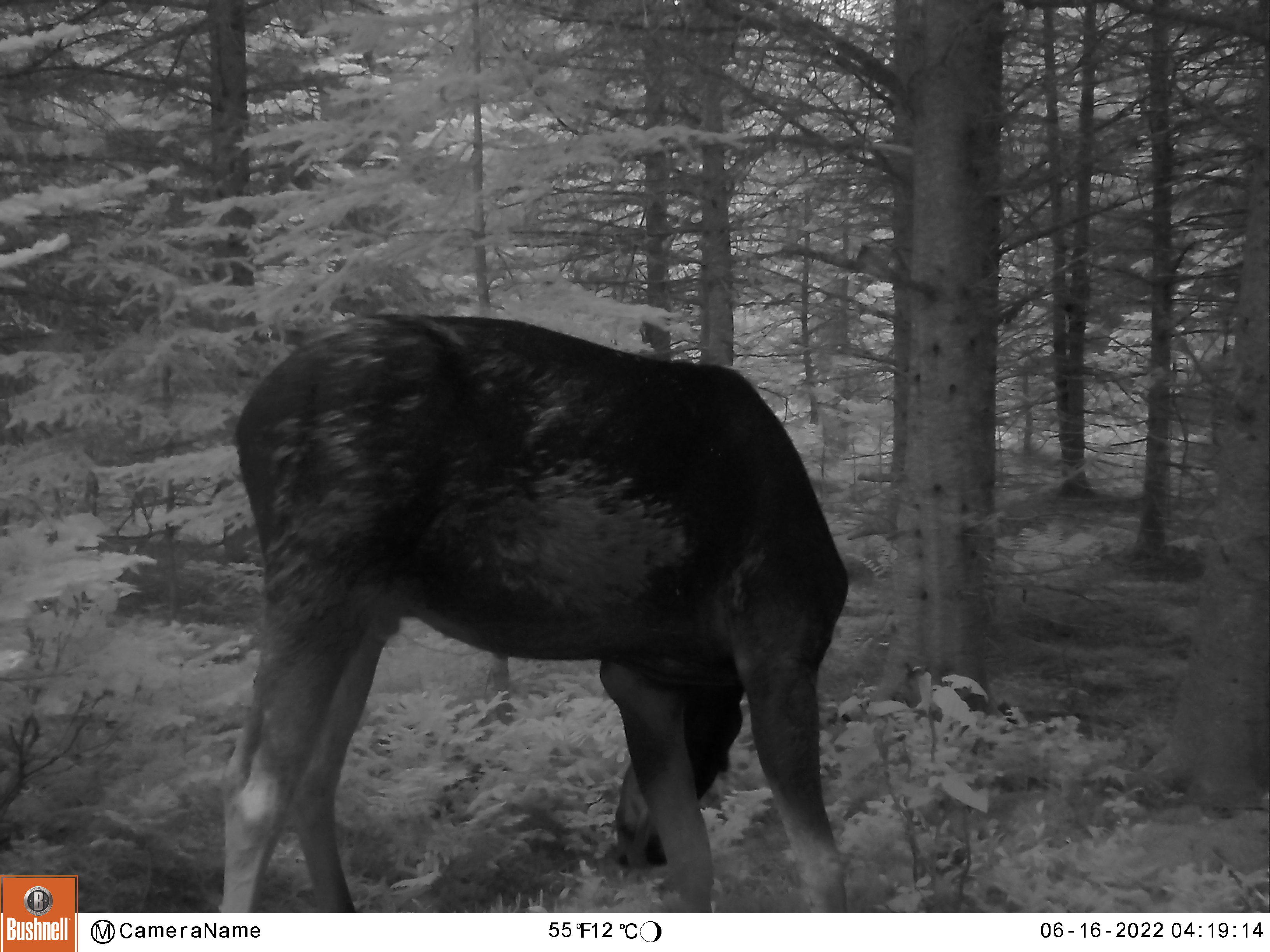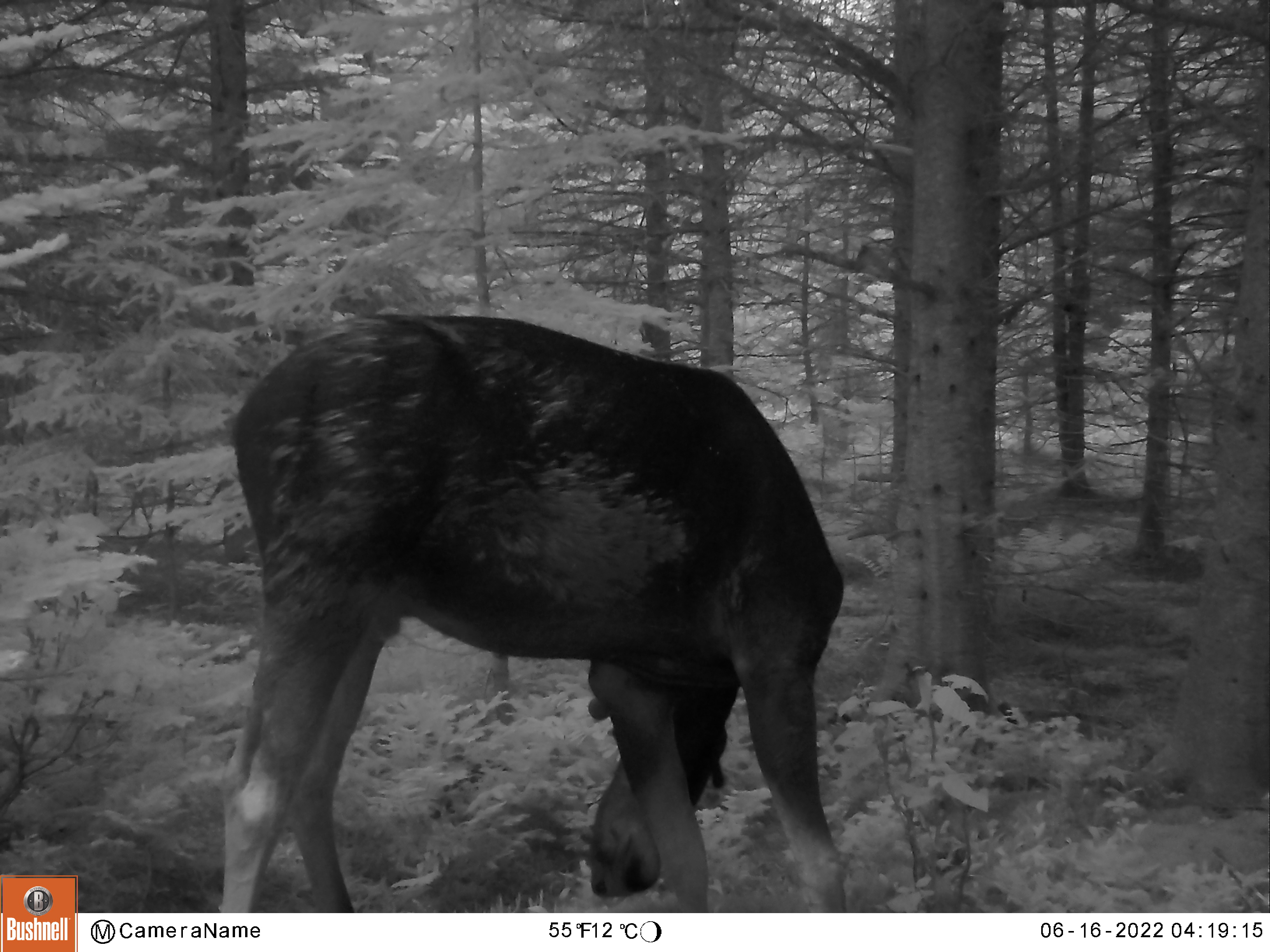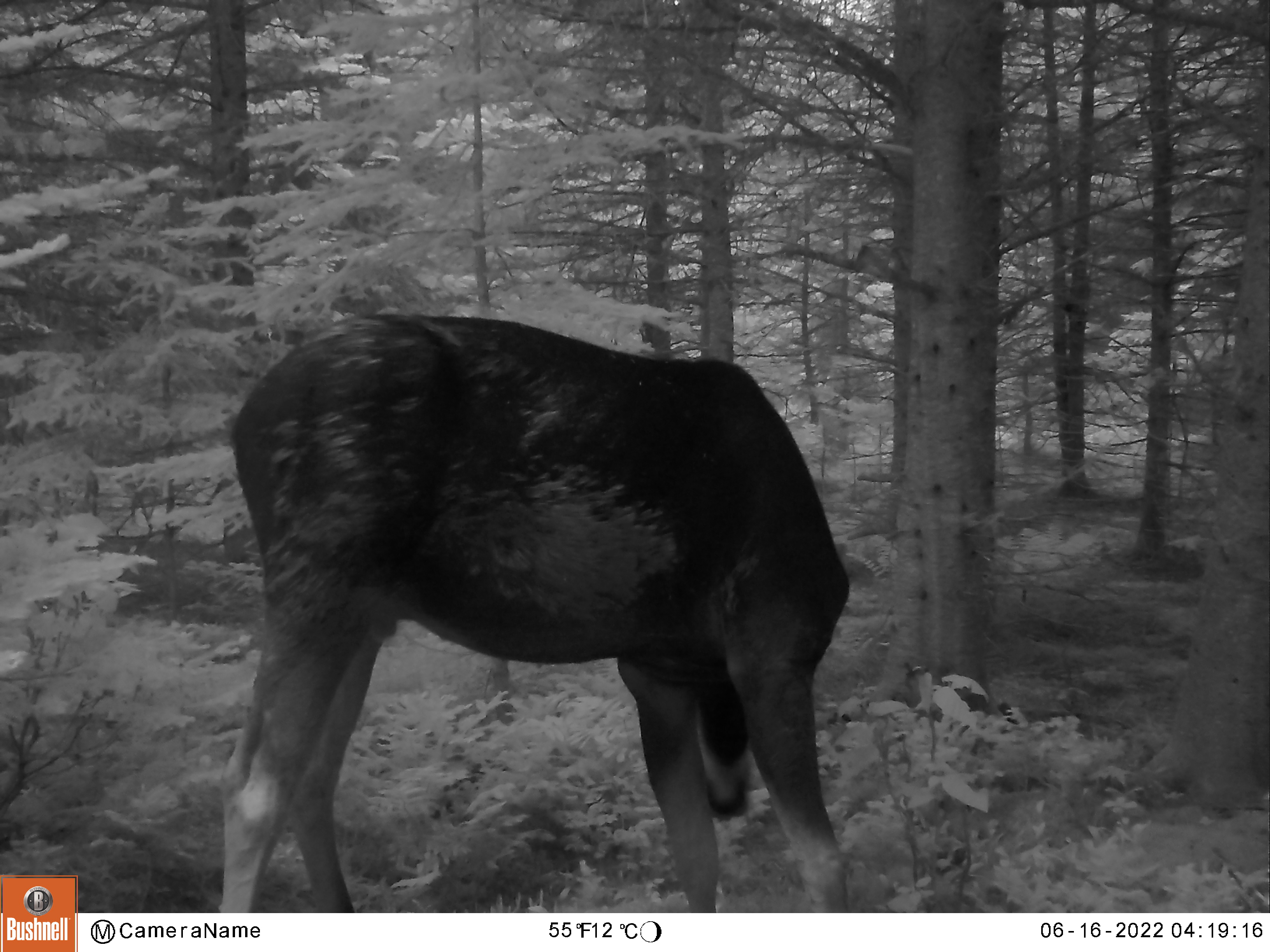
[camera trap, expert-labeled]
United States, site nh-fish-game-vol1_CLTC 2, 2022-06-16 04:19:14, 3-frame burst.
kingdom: Animalia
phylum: Chordata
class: Mammalia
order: Artiodactyla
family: Cervidae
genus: Alces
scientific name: Alces alces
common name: moose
Moose (Alces alces).